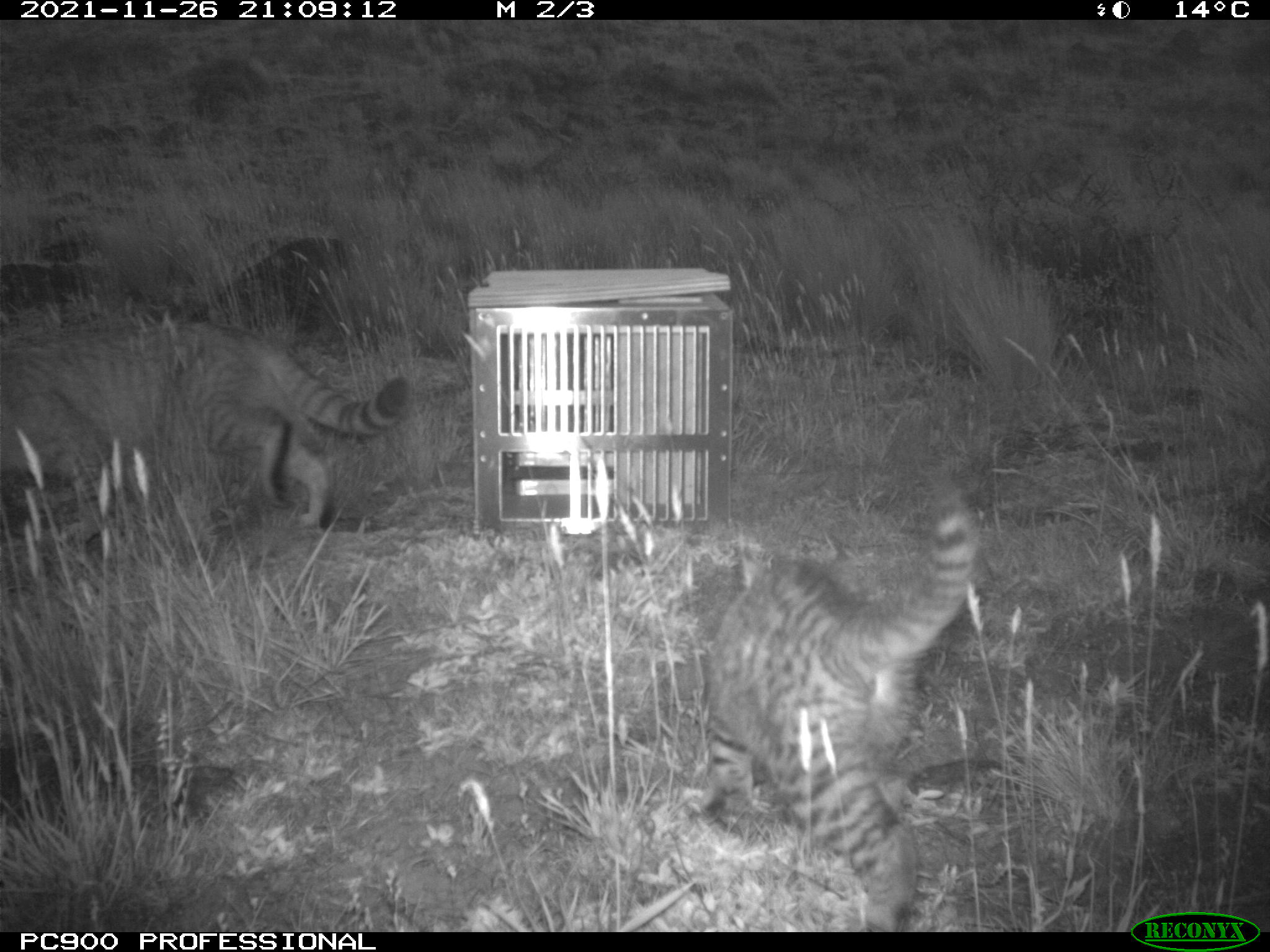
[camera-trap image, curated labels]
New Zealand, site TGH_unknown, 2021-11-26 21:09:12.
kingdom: Animalia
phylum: Chordata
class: Mammalia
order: Carnivora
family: Felidae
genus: Felis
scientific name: Felis catus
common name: domestic cat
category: cat